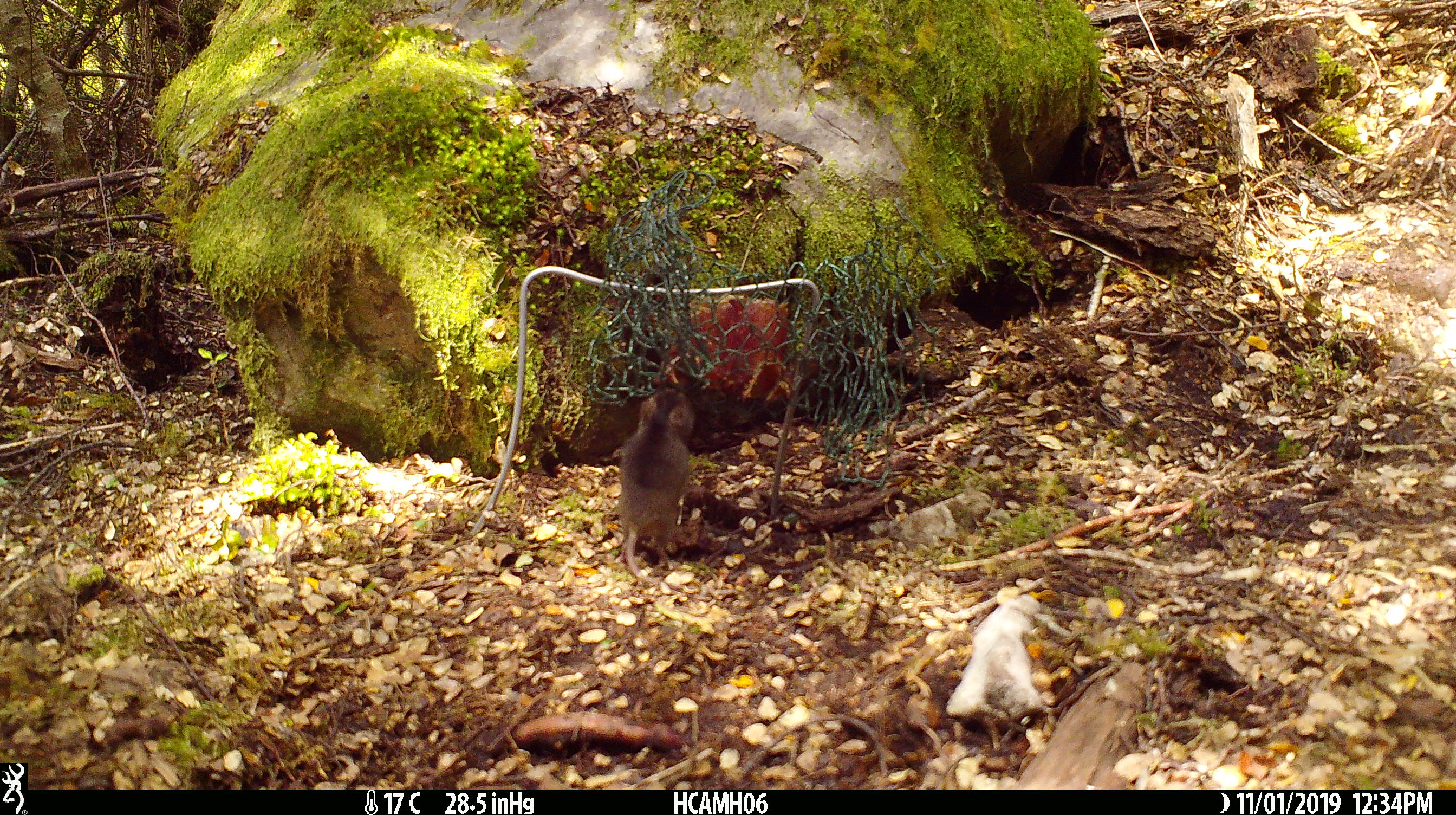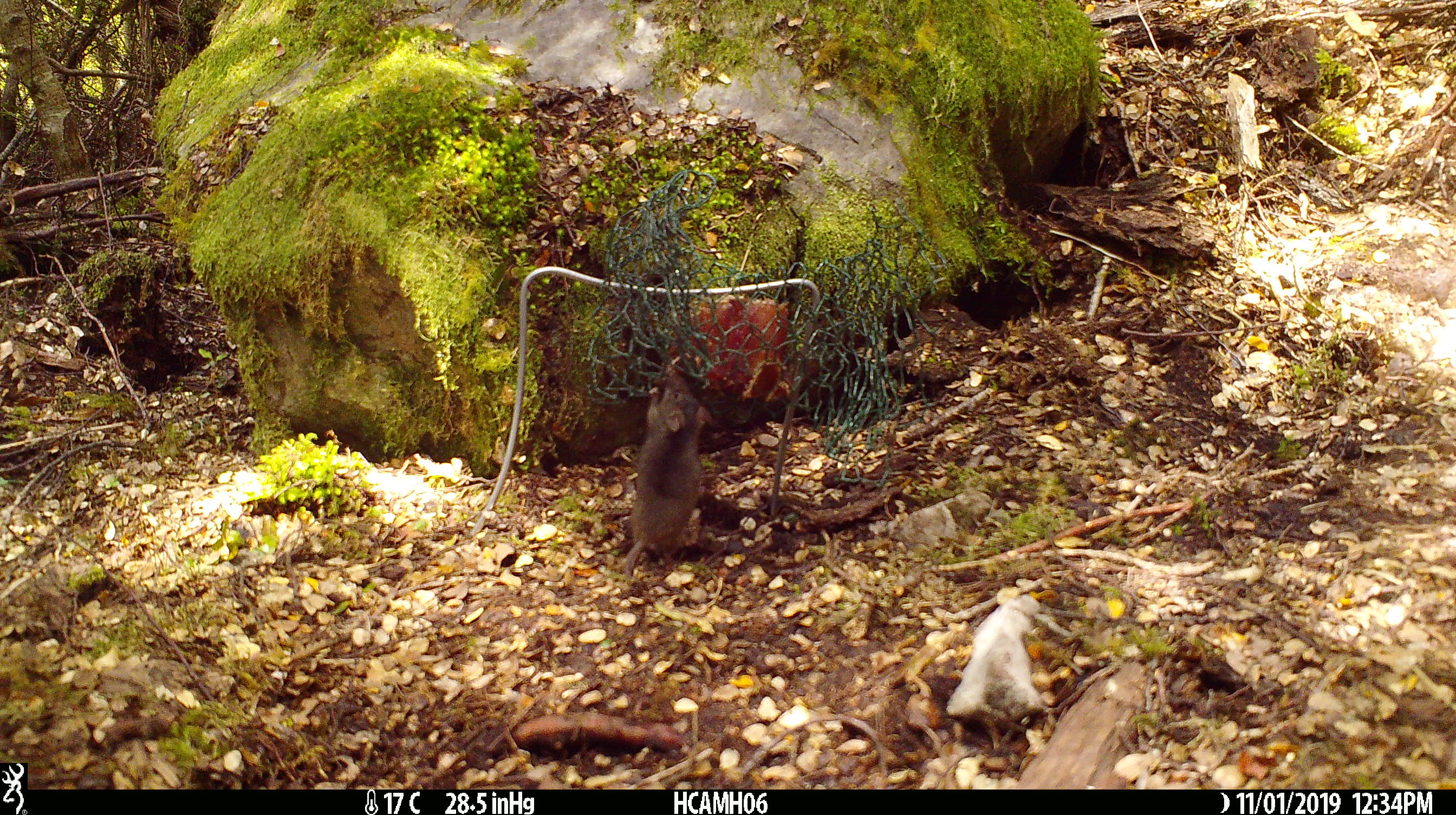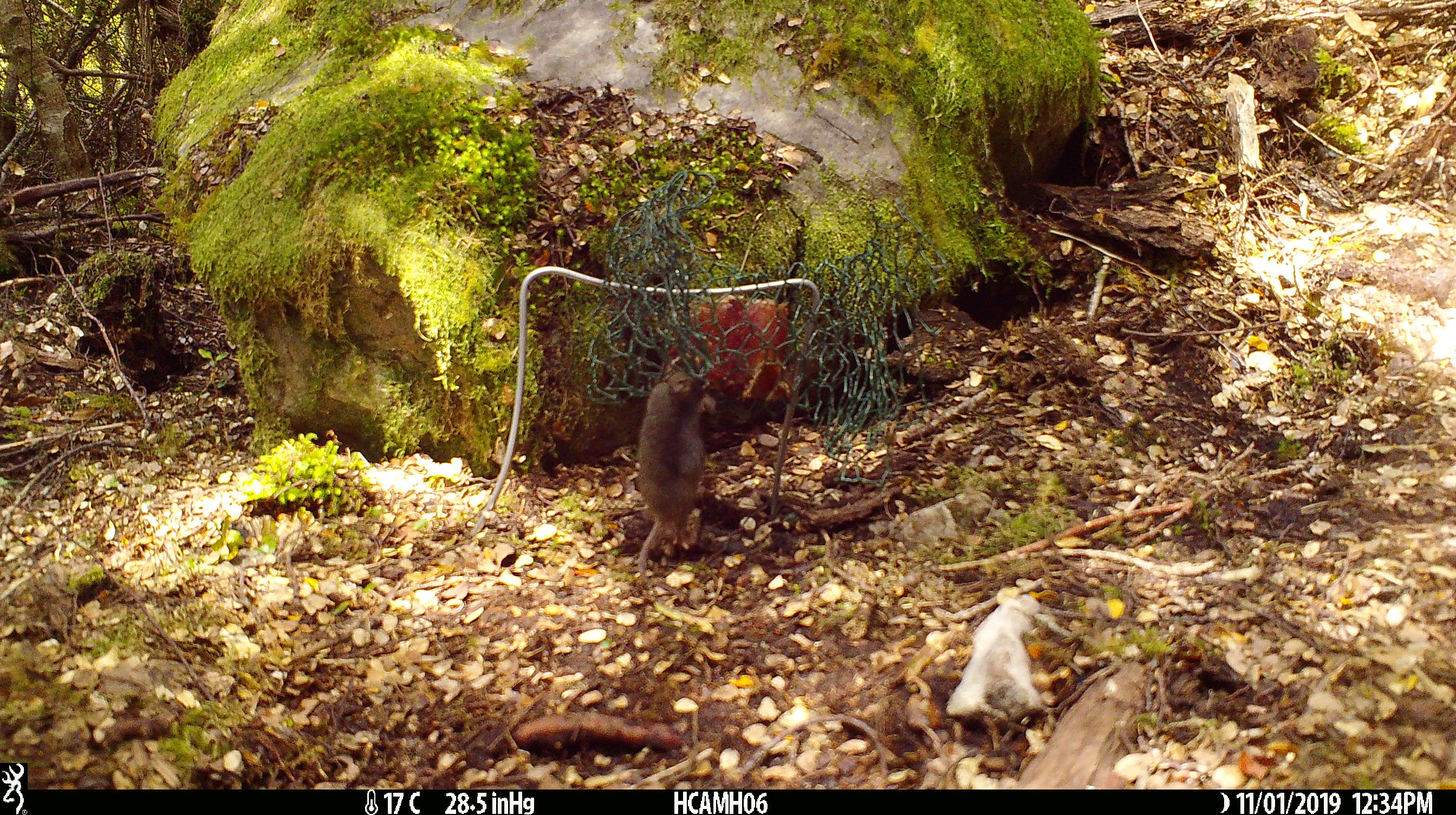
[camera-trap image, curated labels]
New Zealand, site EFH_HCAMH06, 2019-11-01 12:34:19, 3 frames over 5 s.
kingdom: Animalia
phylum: Chordata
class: Mammalia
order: Rodentia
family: Muridae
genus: Mus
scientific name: Mus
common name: mouse